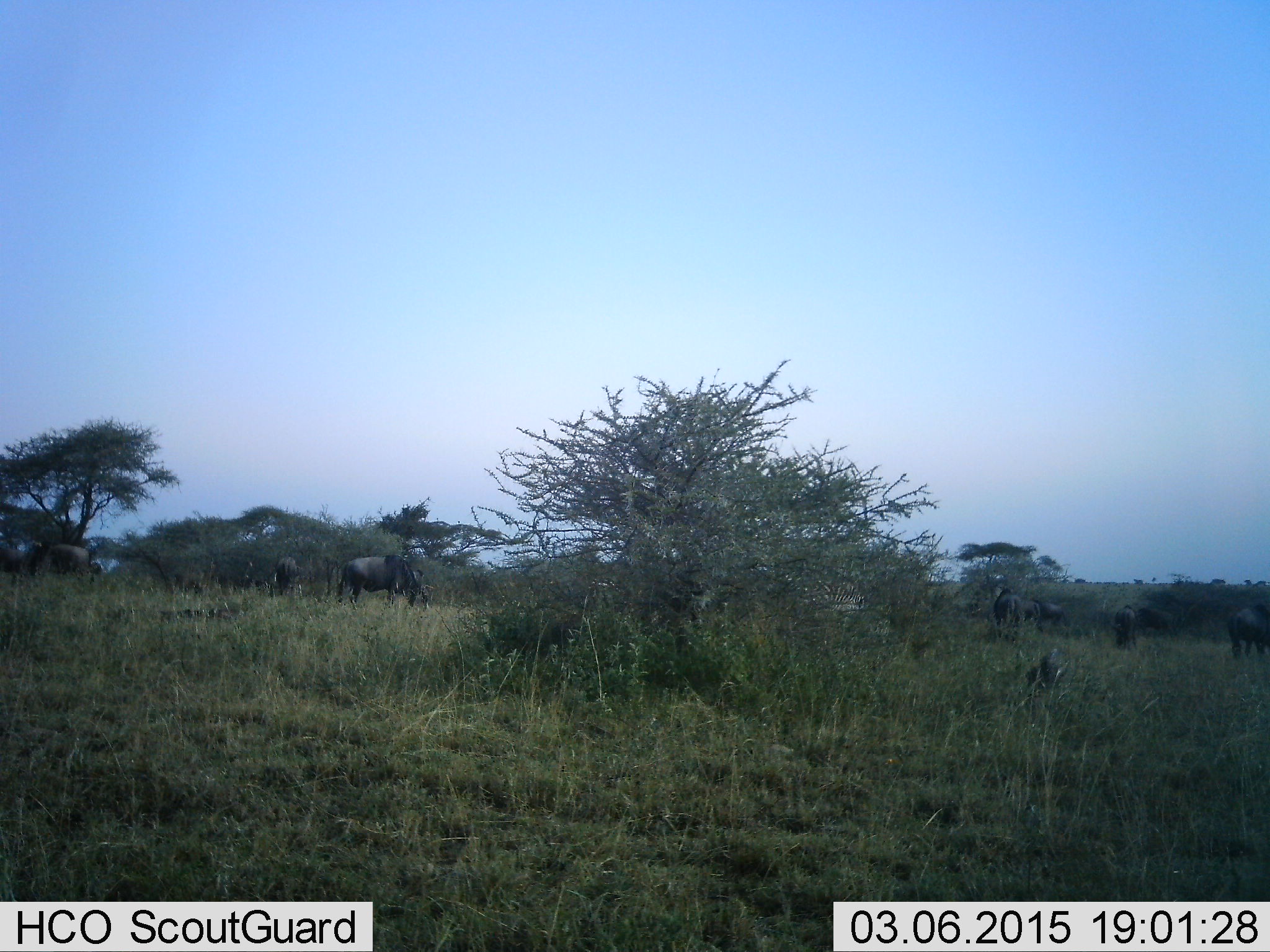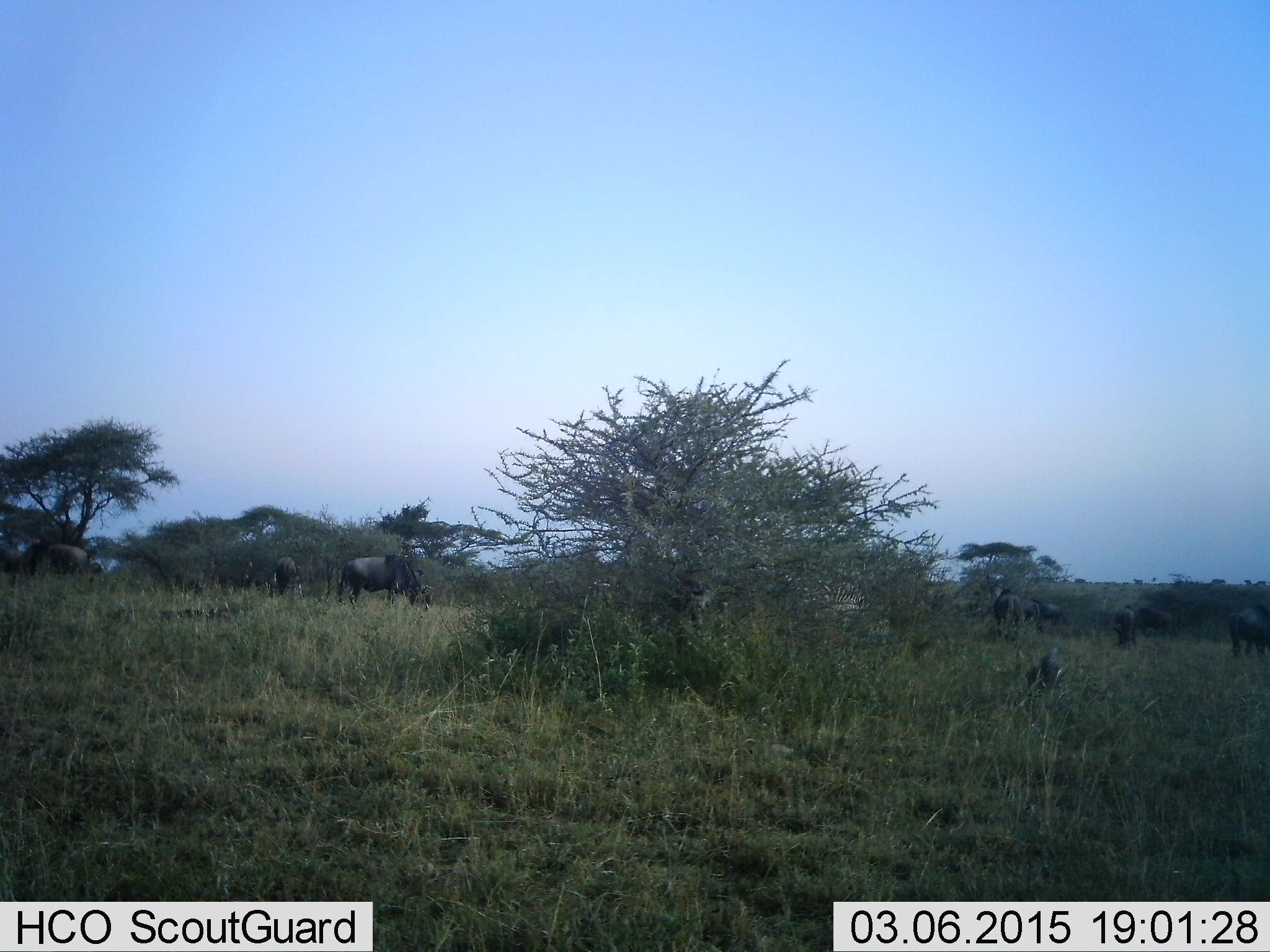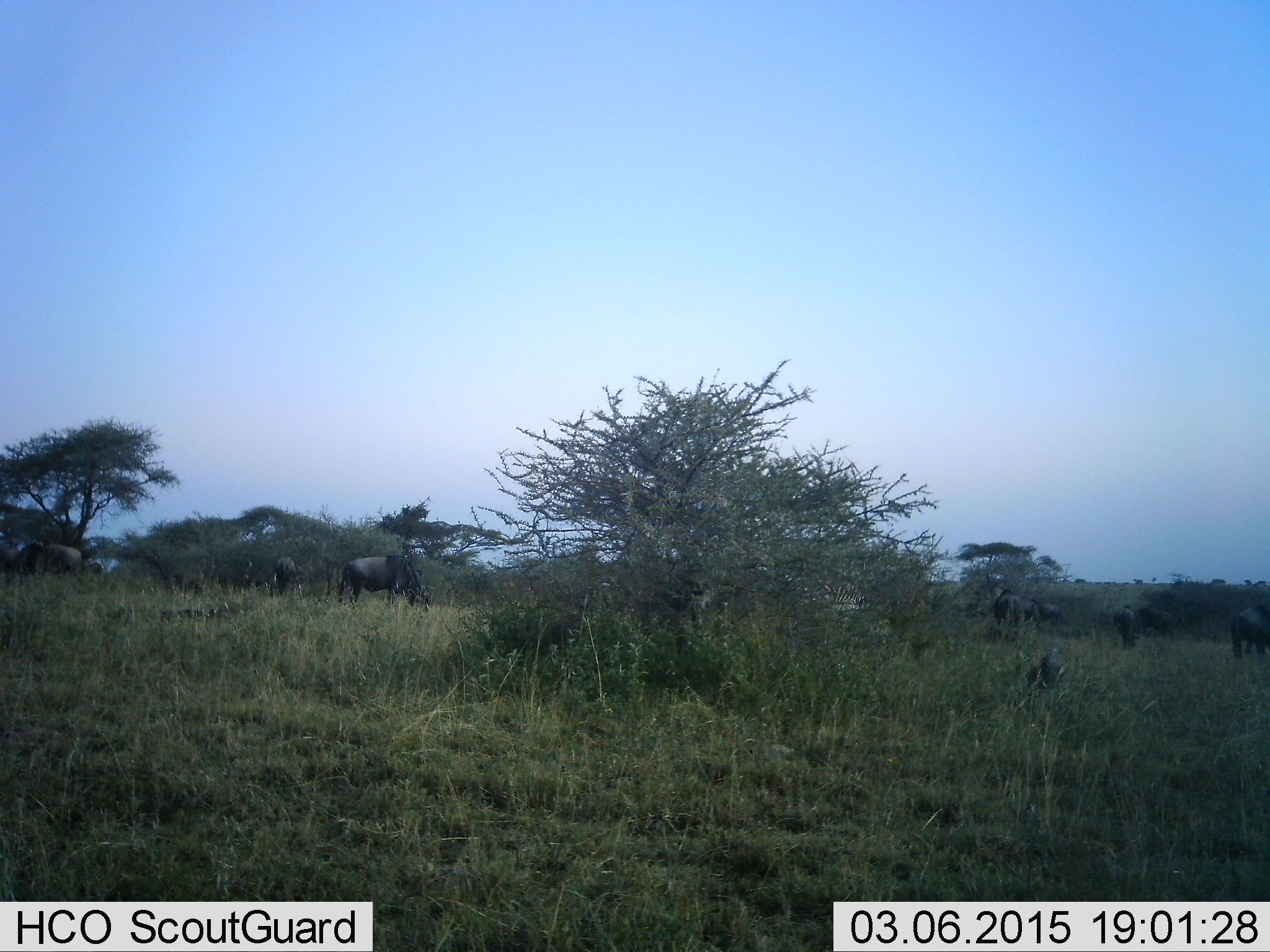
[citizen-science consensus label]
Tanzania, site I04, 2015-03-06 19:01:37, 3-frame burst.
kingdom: Animalia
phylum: Chordata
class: Mammalia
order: Artiodactyla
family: Bovidae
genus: Connochaetes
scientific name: Connochaetes taurinus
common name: blue wildebeest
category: wildebeest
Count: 8.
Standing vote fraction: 58%.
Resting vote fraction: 8%.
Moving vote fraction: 33%.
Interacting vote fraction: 0%.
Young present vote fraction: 0%.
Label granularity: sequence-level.